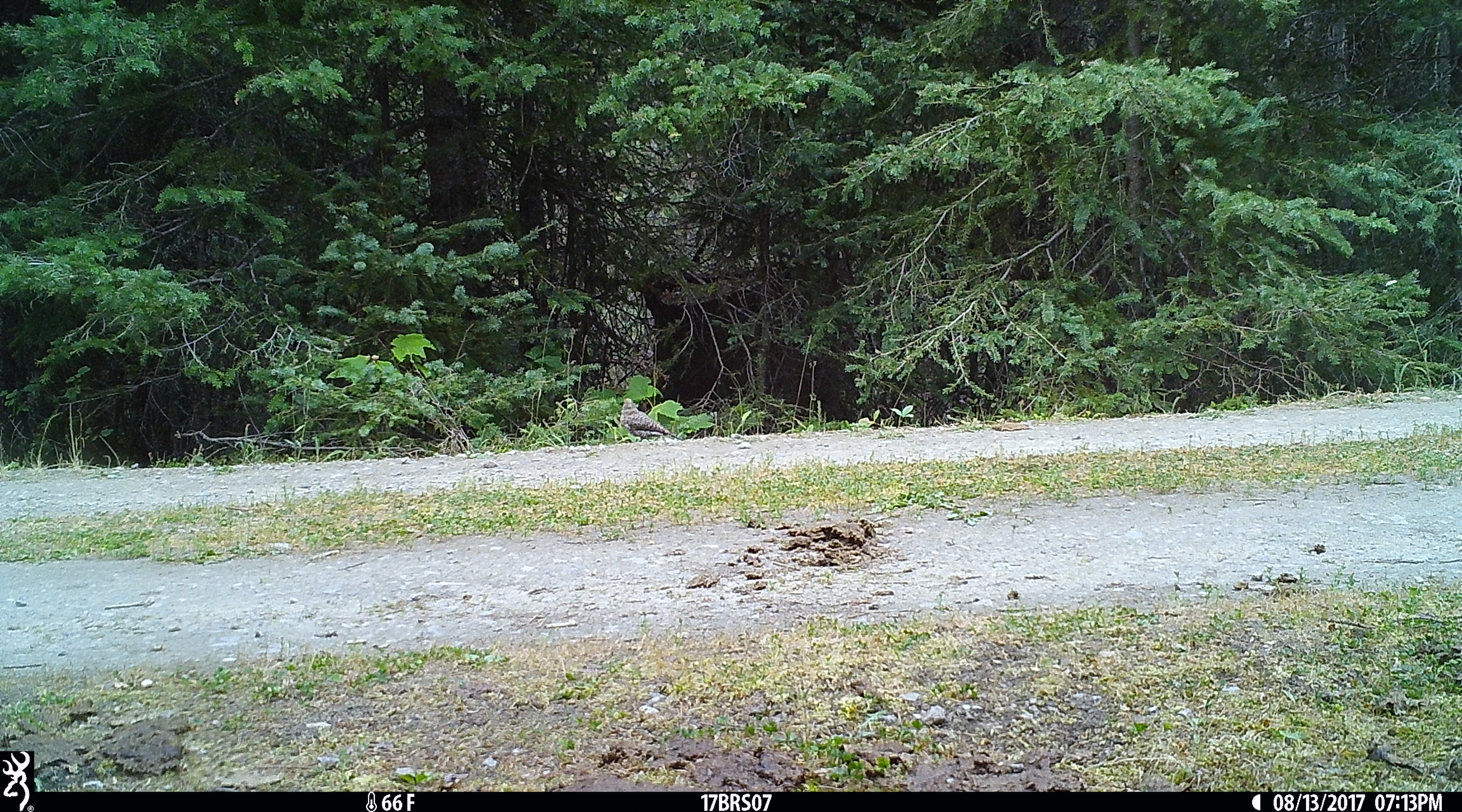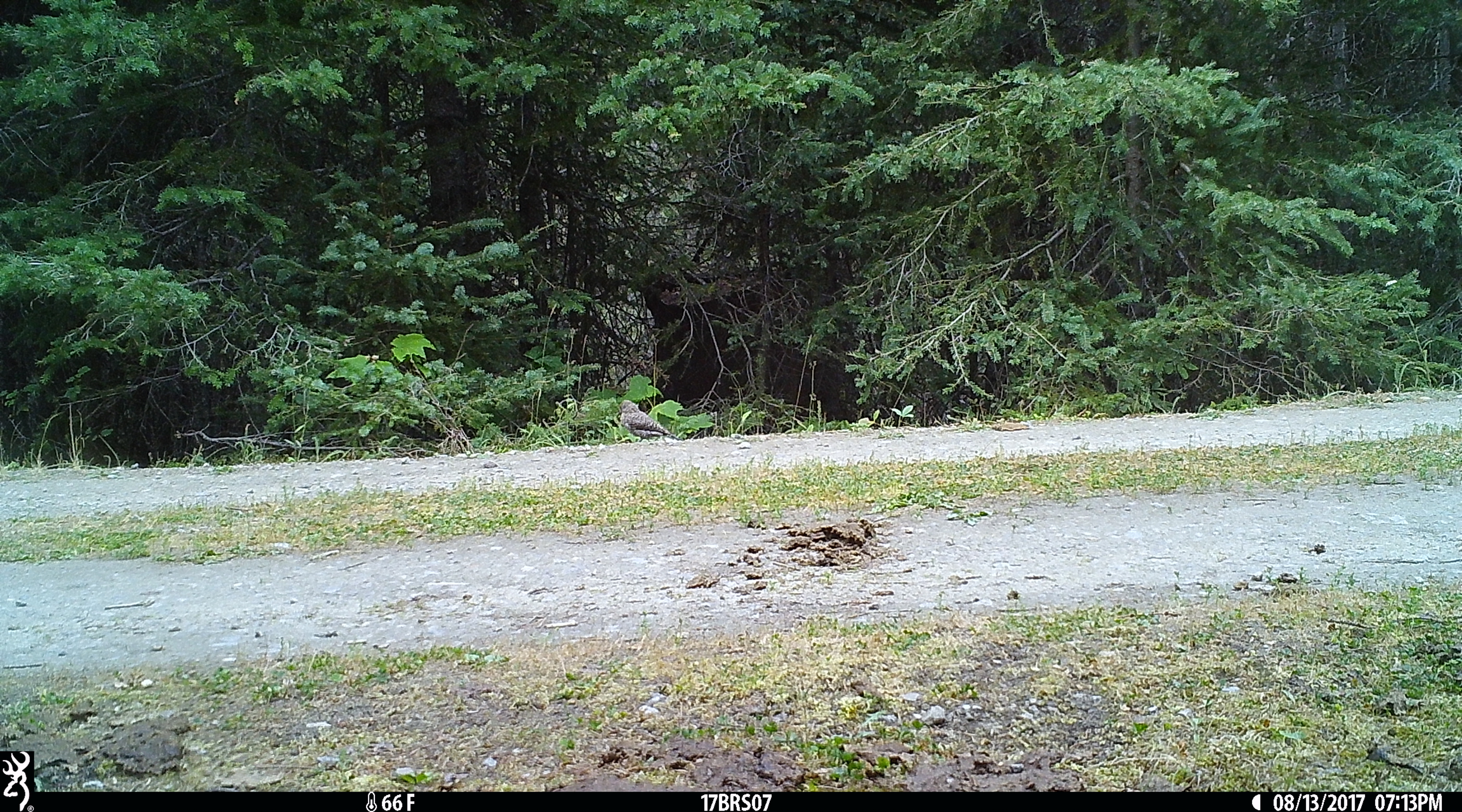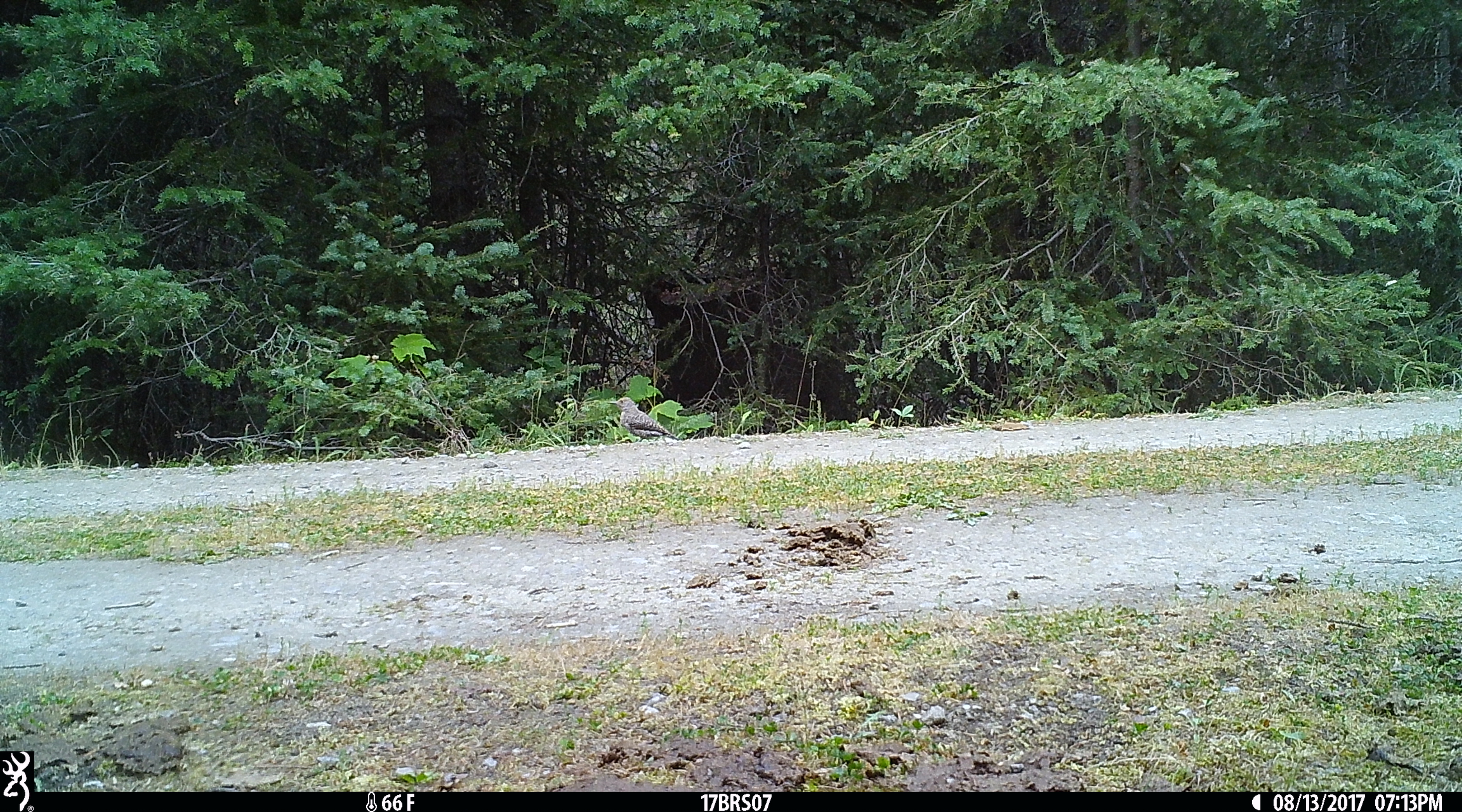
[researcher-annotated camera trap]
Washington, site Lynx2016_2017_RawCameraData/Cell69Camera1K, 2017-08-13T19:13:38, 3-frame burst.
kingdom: Animalia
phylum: Chordata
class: Aves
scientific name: Aves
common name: birds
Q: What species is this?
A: Aves (birds).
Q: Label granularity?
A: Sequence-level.